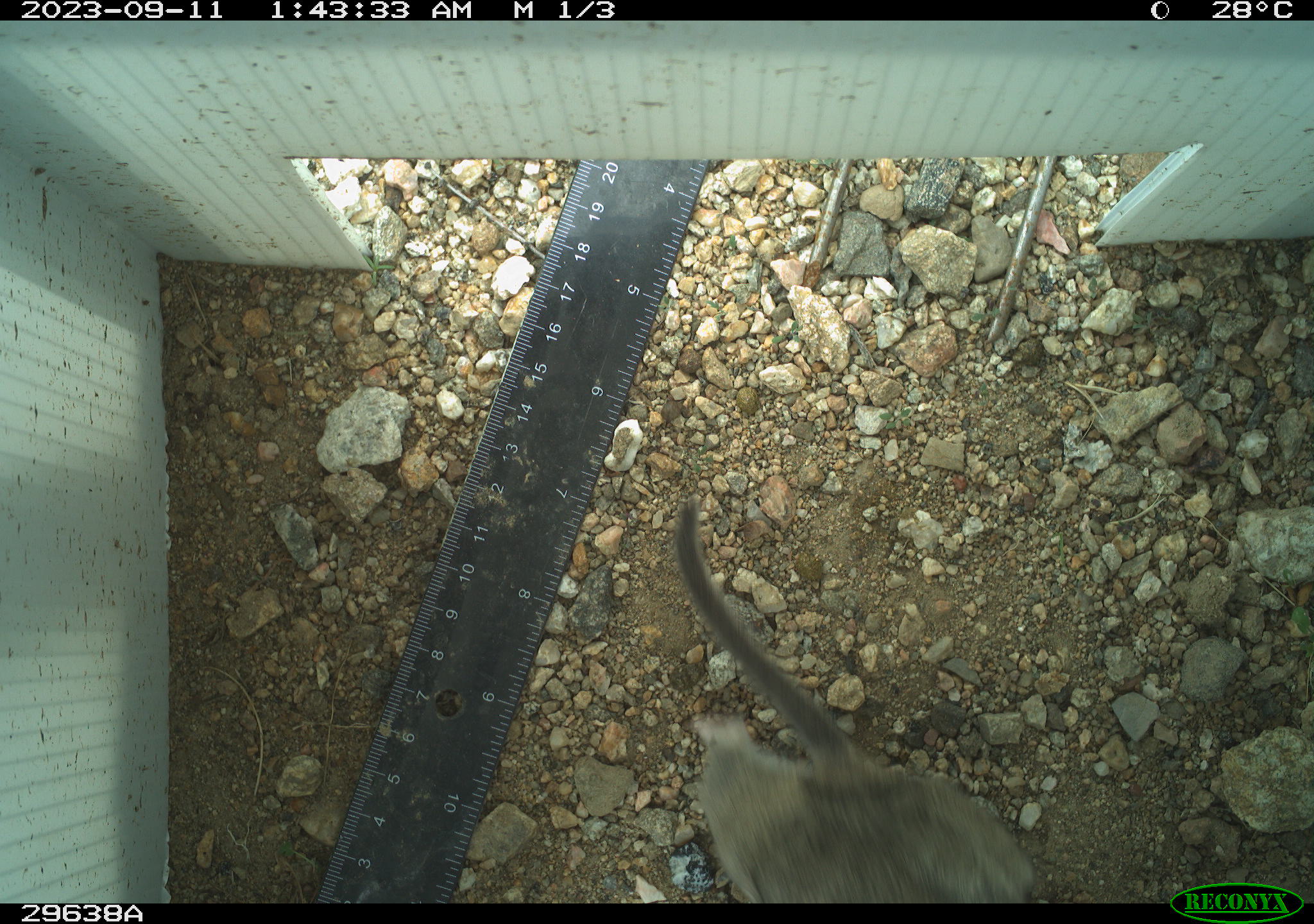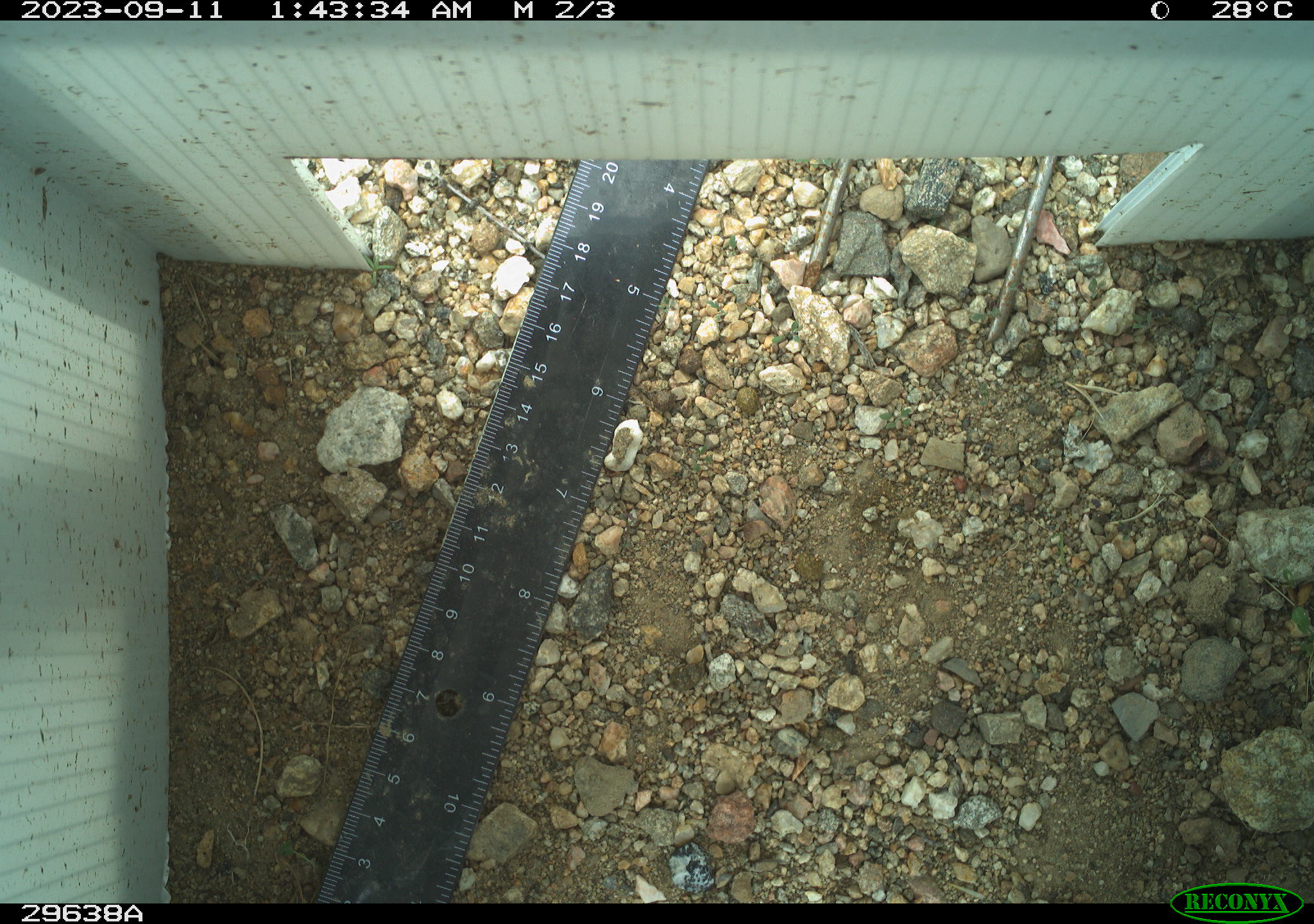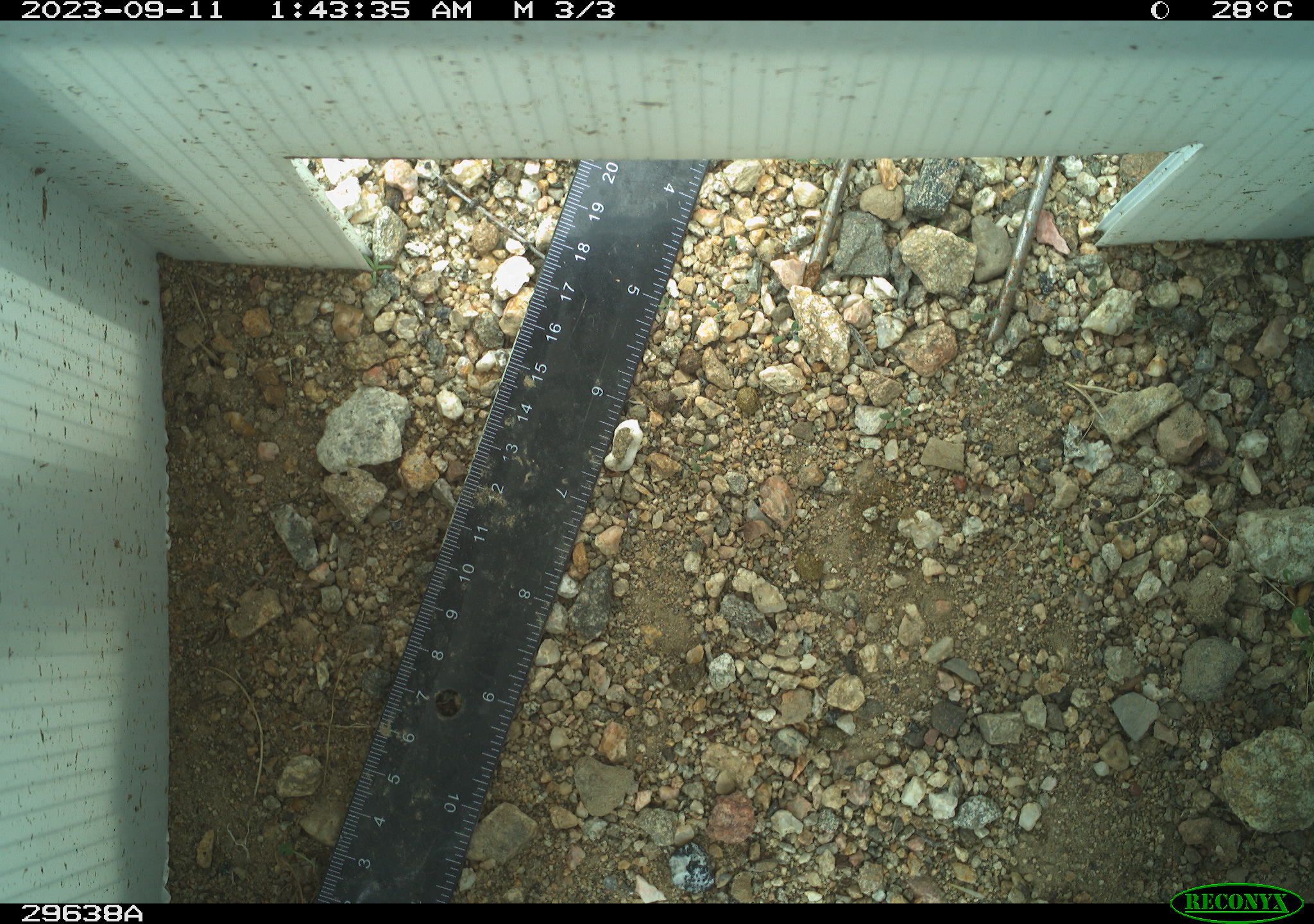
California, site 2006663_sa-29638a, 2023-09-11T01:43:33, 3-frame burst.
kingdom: Animalia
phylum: Chordata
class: Mammalia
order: Rodentia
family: Cricetidae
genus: Neotoma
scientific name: Neotoma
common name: pack rat or woodrat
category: neotoma species